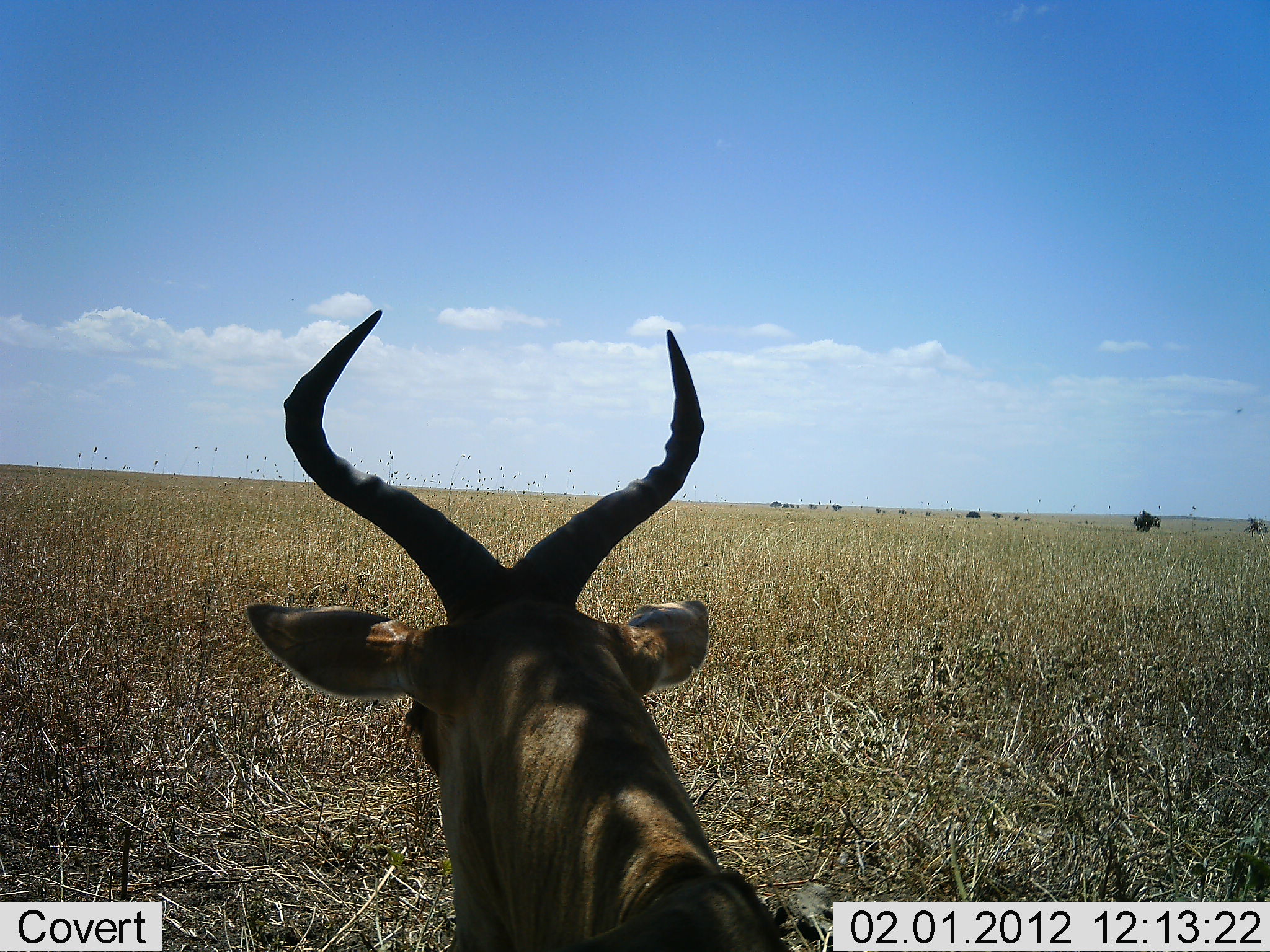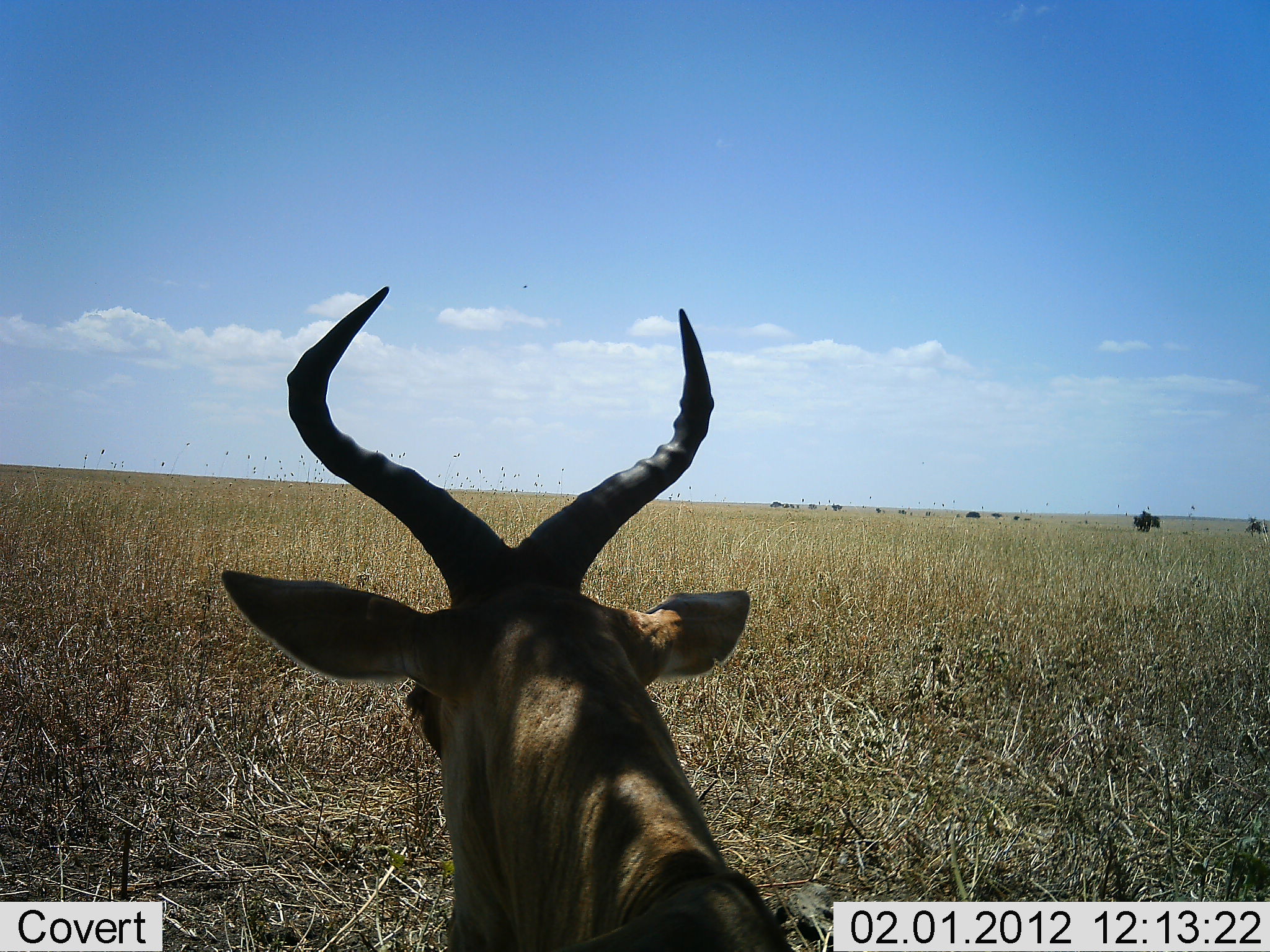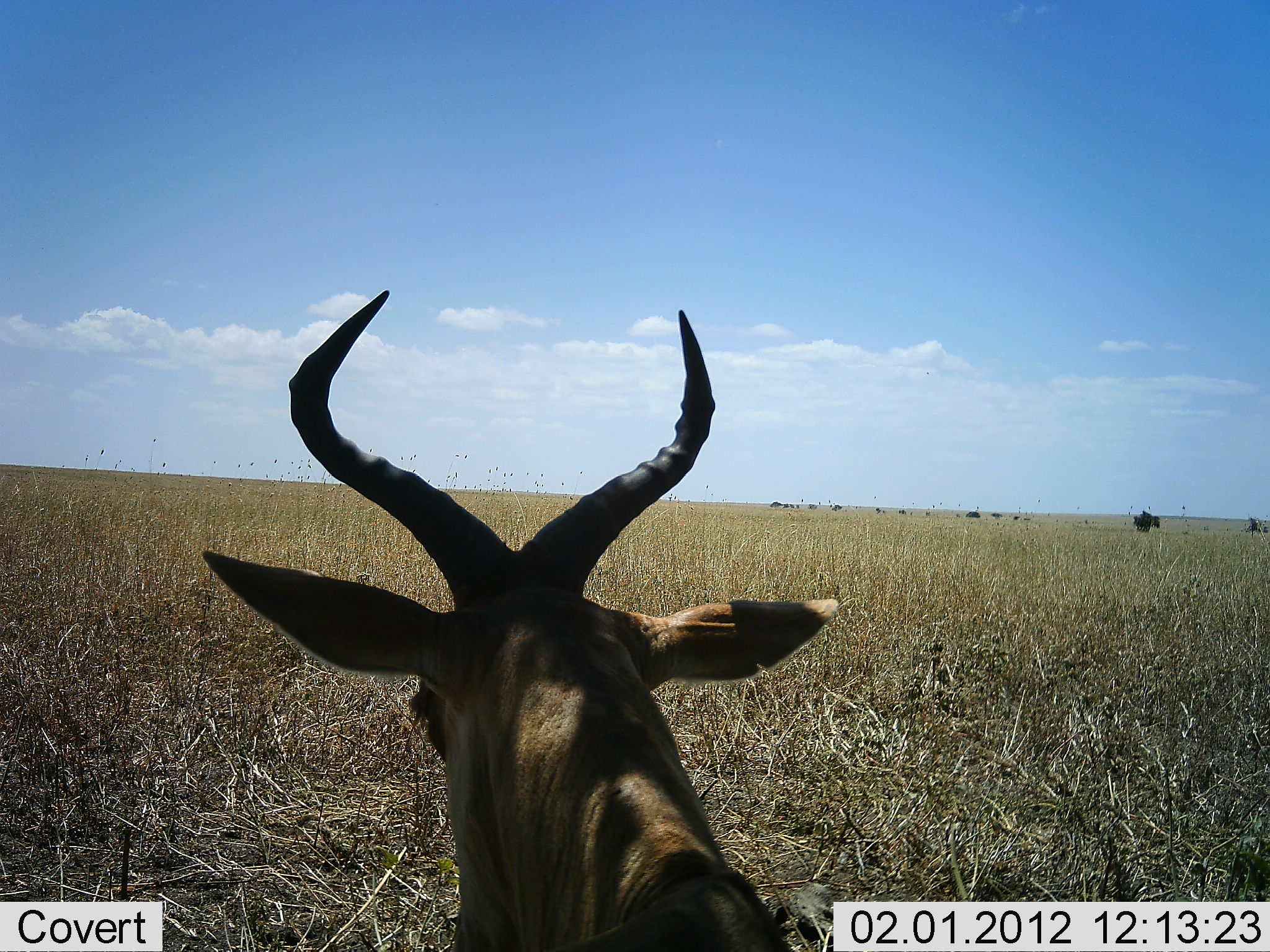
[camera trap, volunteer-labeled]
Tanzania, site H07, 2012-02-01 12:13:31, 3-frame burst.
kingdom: Animalia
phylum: Chordata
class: Mammalia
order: Artiodactyla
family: Bovidae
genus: Alcelaphus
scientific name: Alcelaphus buselaphus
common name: hartebeest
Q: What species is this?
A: Hartebeest (Alcelaphus buselaphus).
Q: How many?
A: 1.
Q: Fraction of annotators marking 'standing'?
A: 45%.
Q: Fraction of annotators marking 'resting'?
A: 45%.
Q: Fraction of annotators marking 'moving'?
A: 3%.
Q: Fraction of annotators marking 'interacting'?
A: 0%.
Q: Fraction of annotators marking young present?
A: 0%.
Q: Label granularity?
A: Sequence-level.